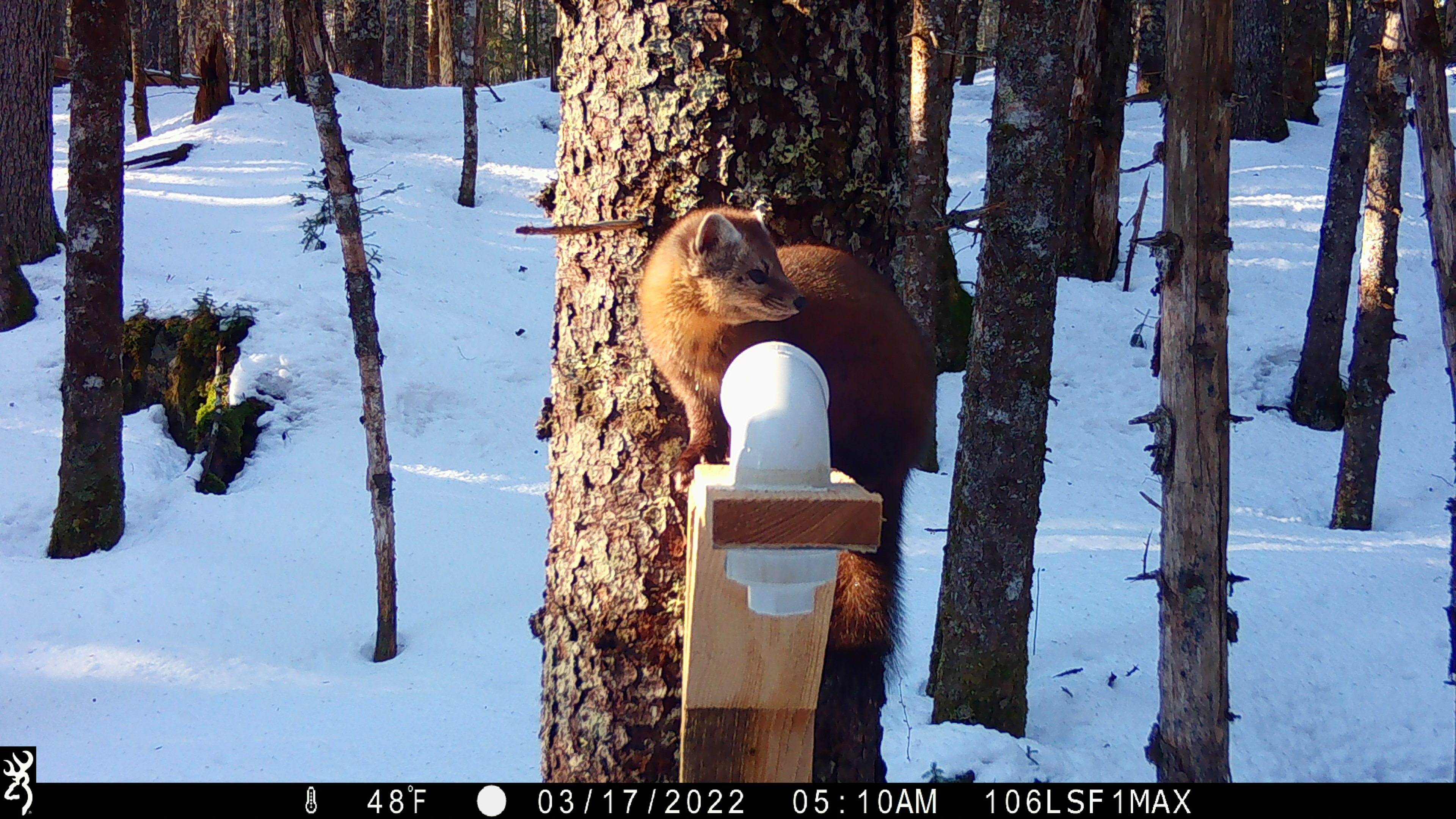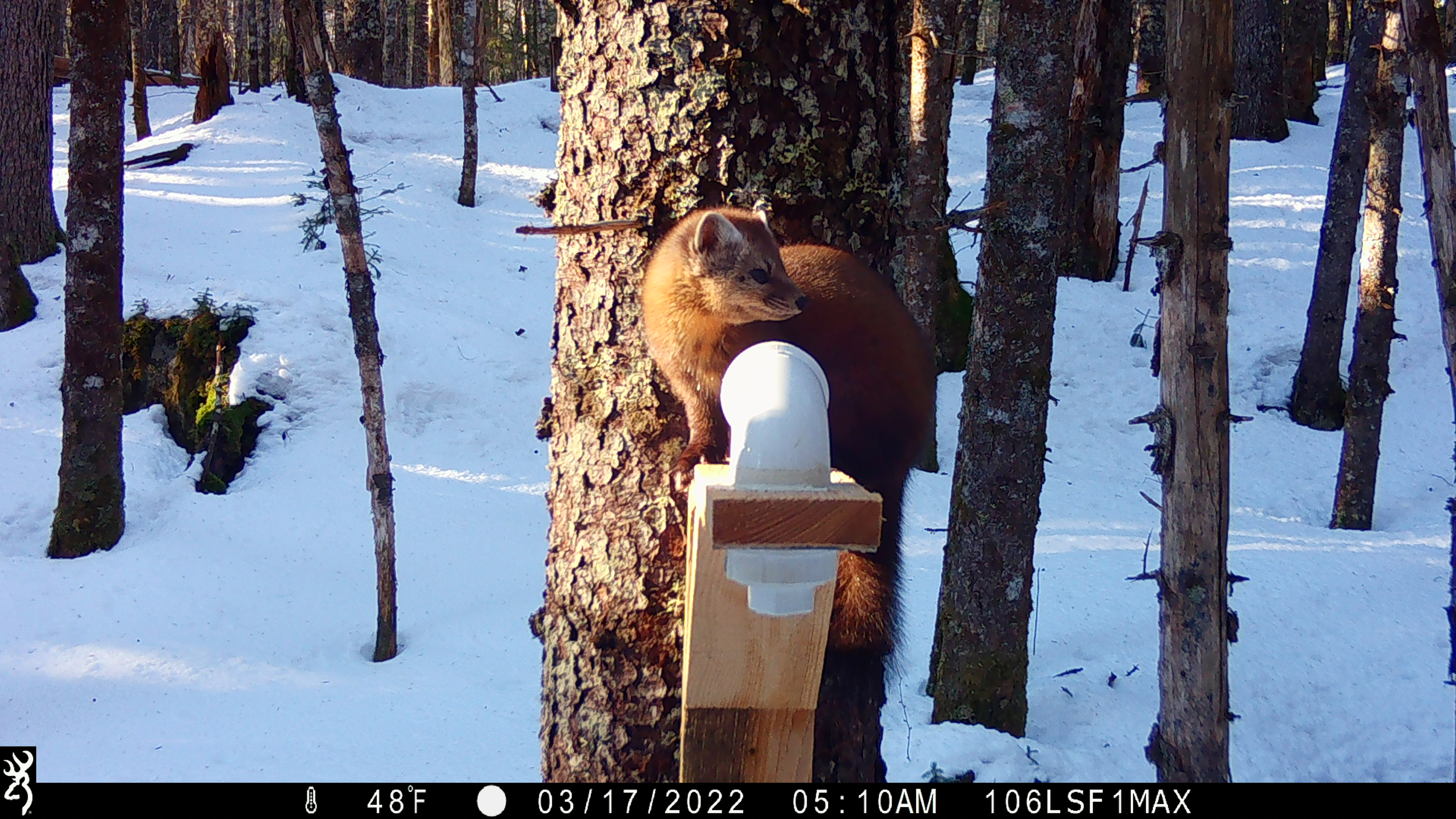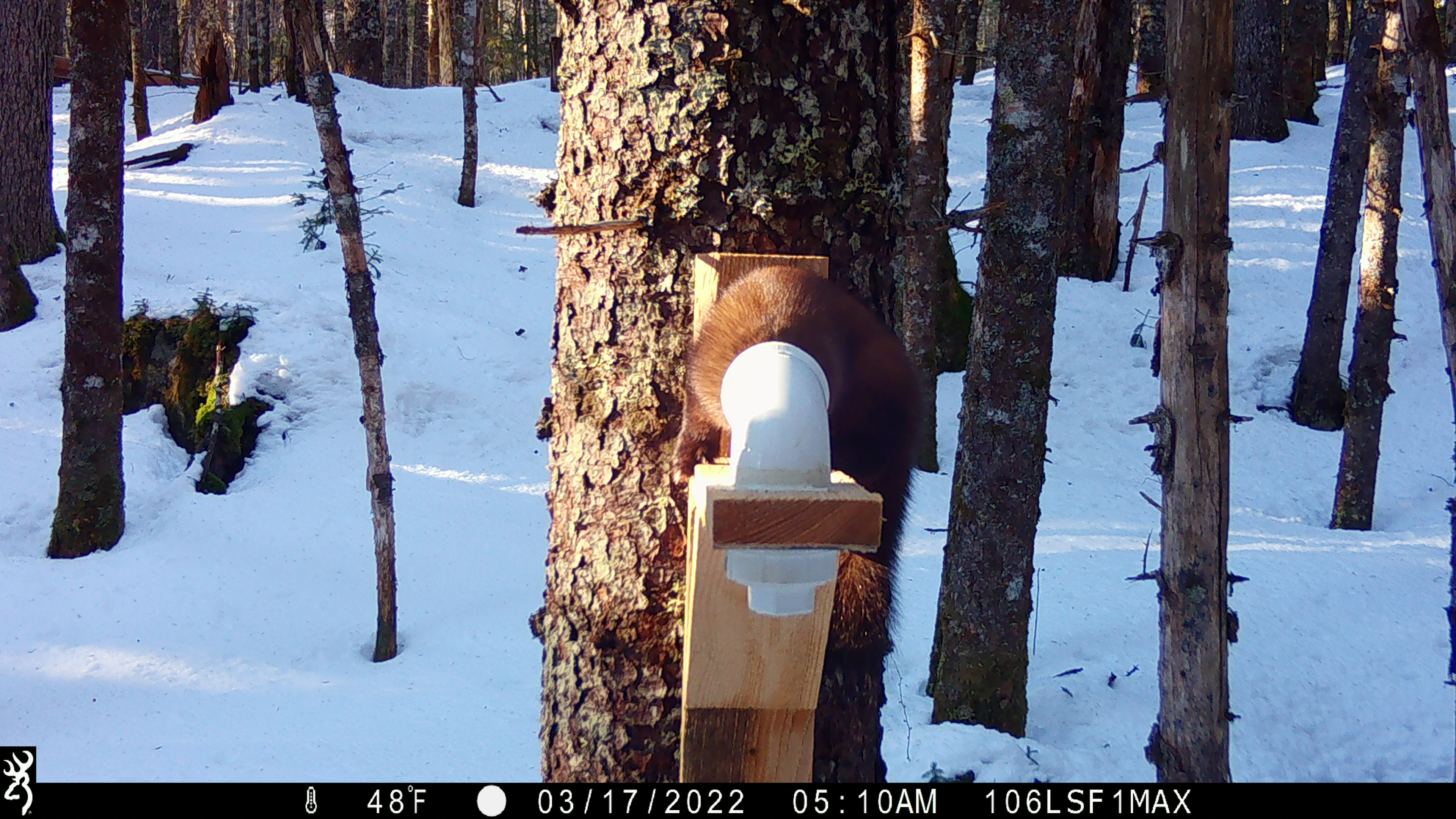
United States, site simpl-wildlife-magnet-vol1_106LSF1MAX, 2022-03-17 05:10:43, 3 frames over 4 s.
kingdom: Animalia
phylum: Chordata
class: Mammalia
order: Carnivora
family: Mustelidae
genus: Martes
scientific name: Martes americana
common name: american marten